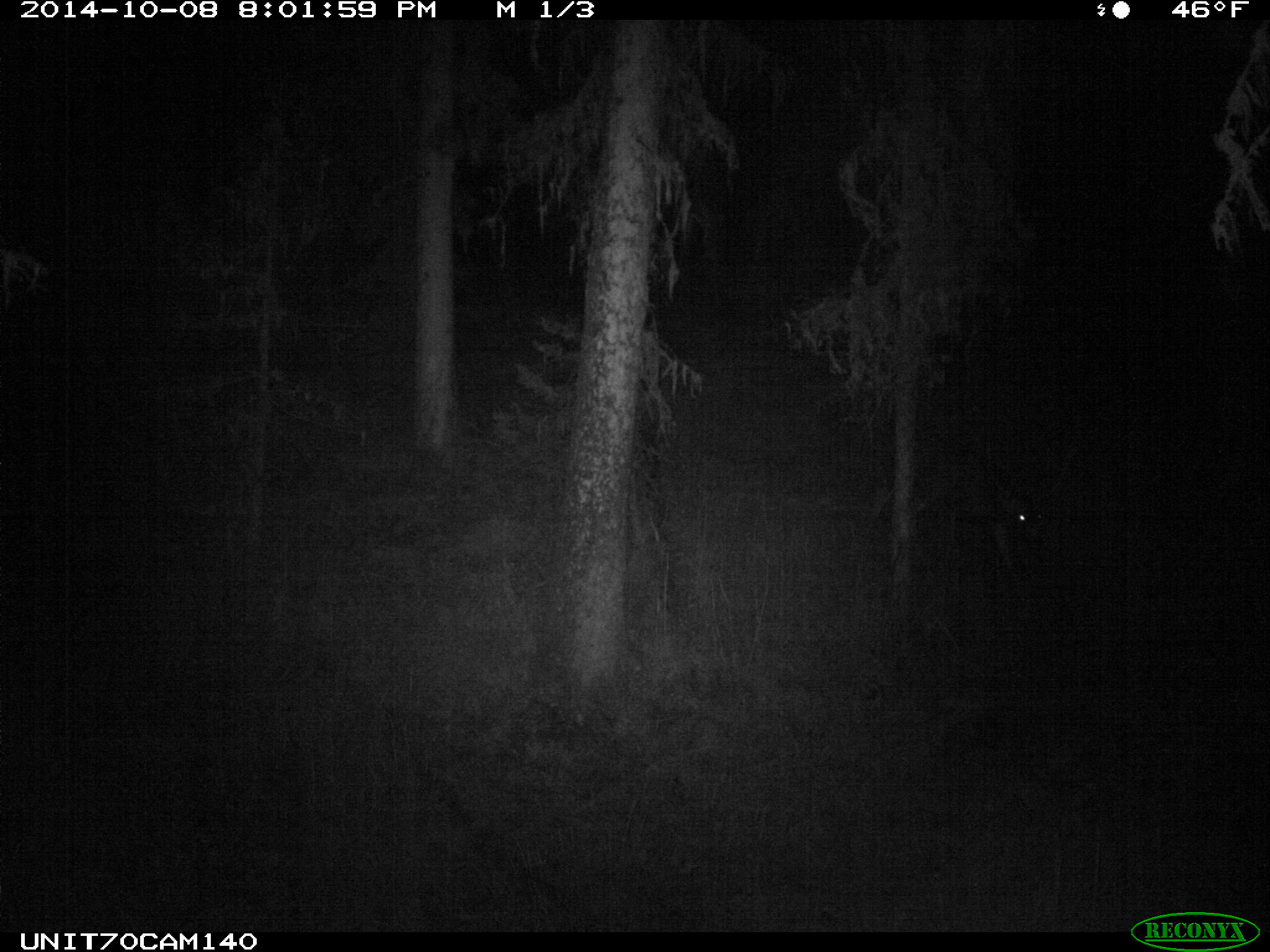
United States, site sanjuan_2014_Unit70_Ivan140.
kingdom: Animalia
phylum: Chordata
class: Mammalia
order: Artiodactyla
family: Cervidae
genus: Odocoileus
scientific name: Odocoileus hemionus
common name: mule deer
Odocoileus hemionus (mule deer).